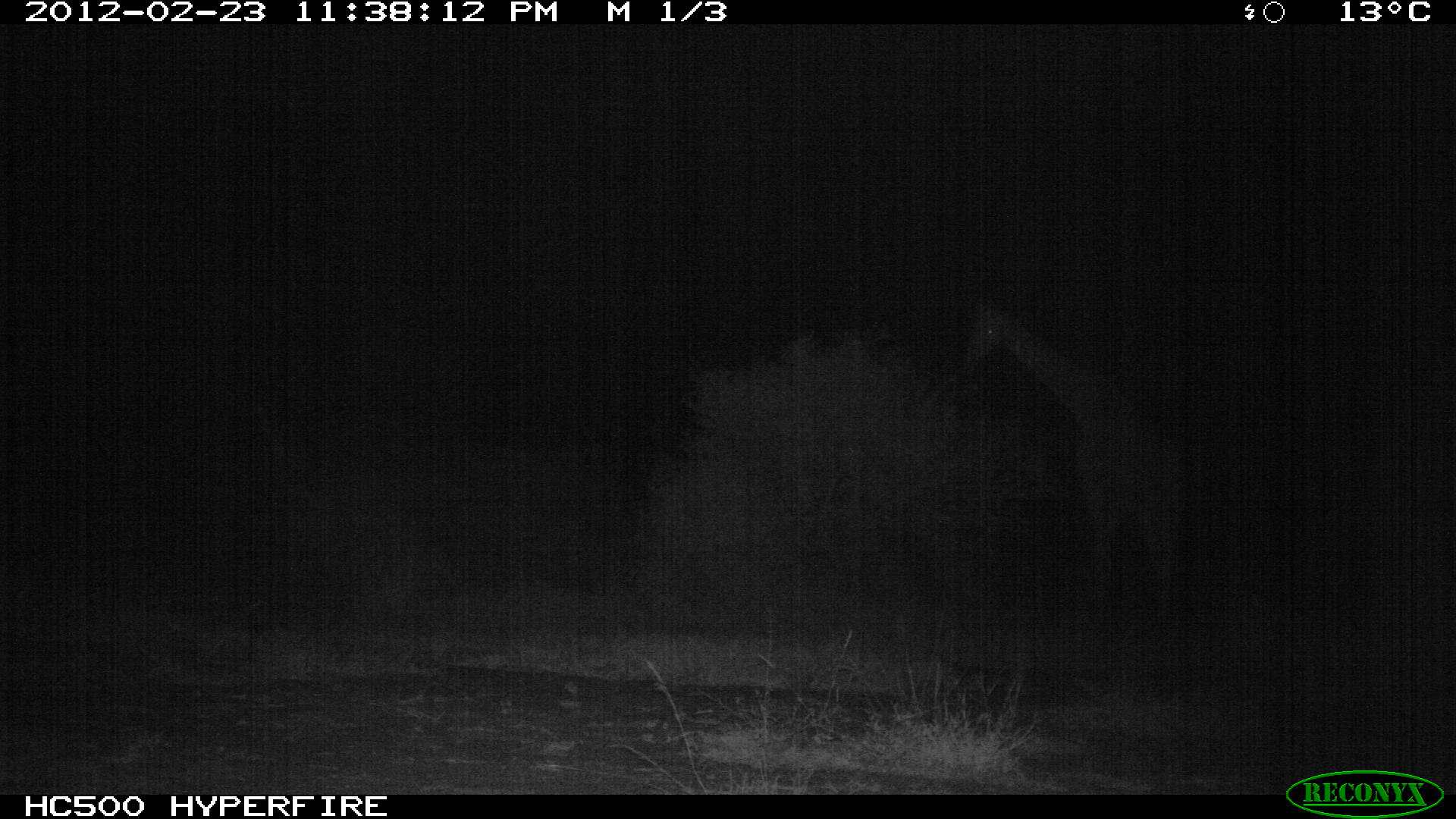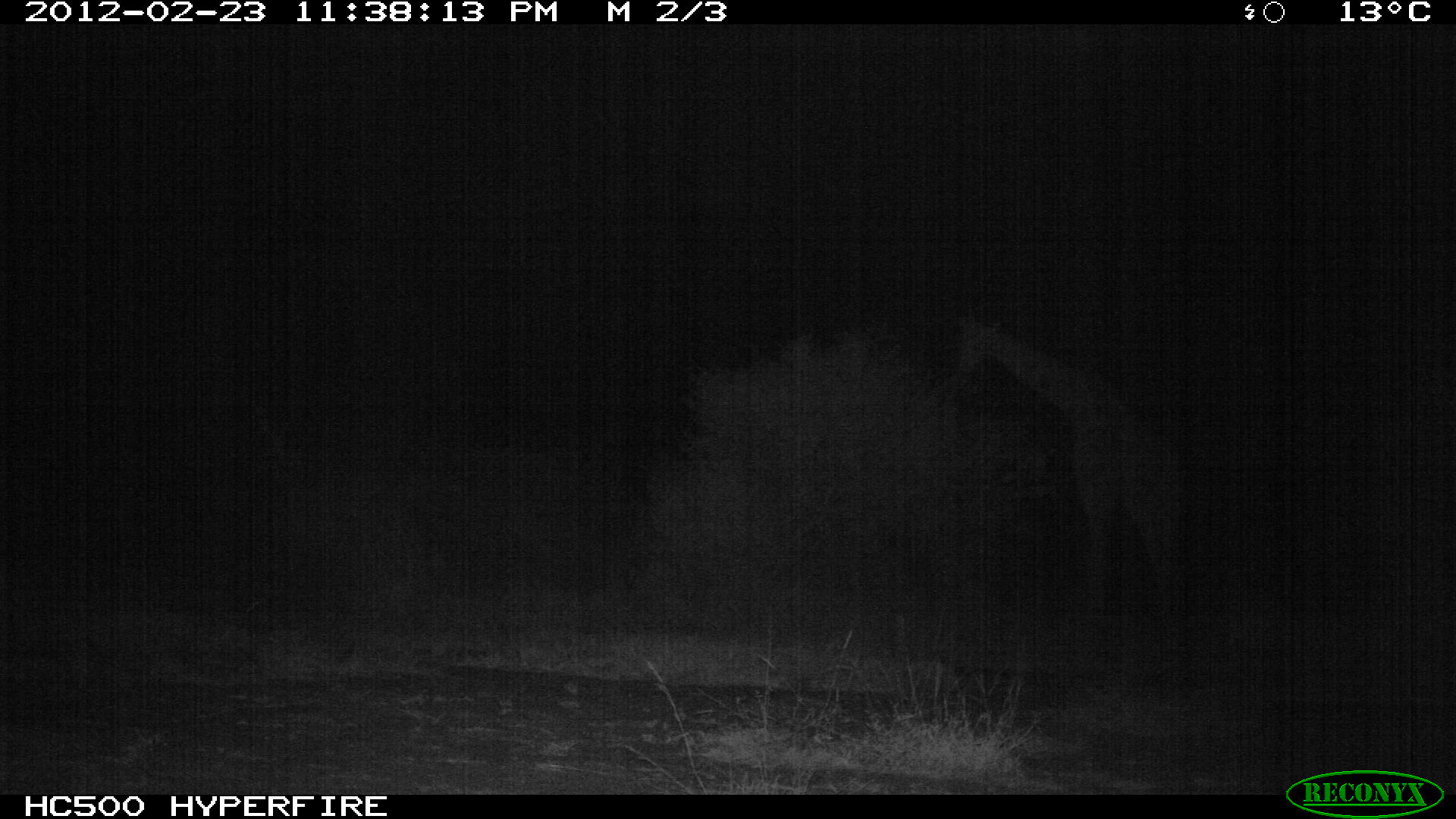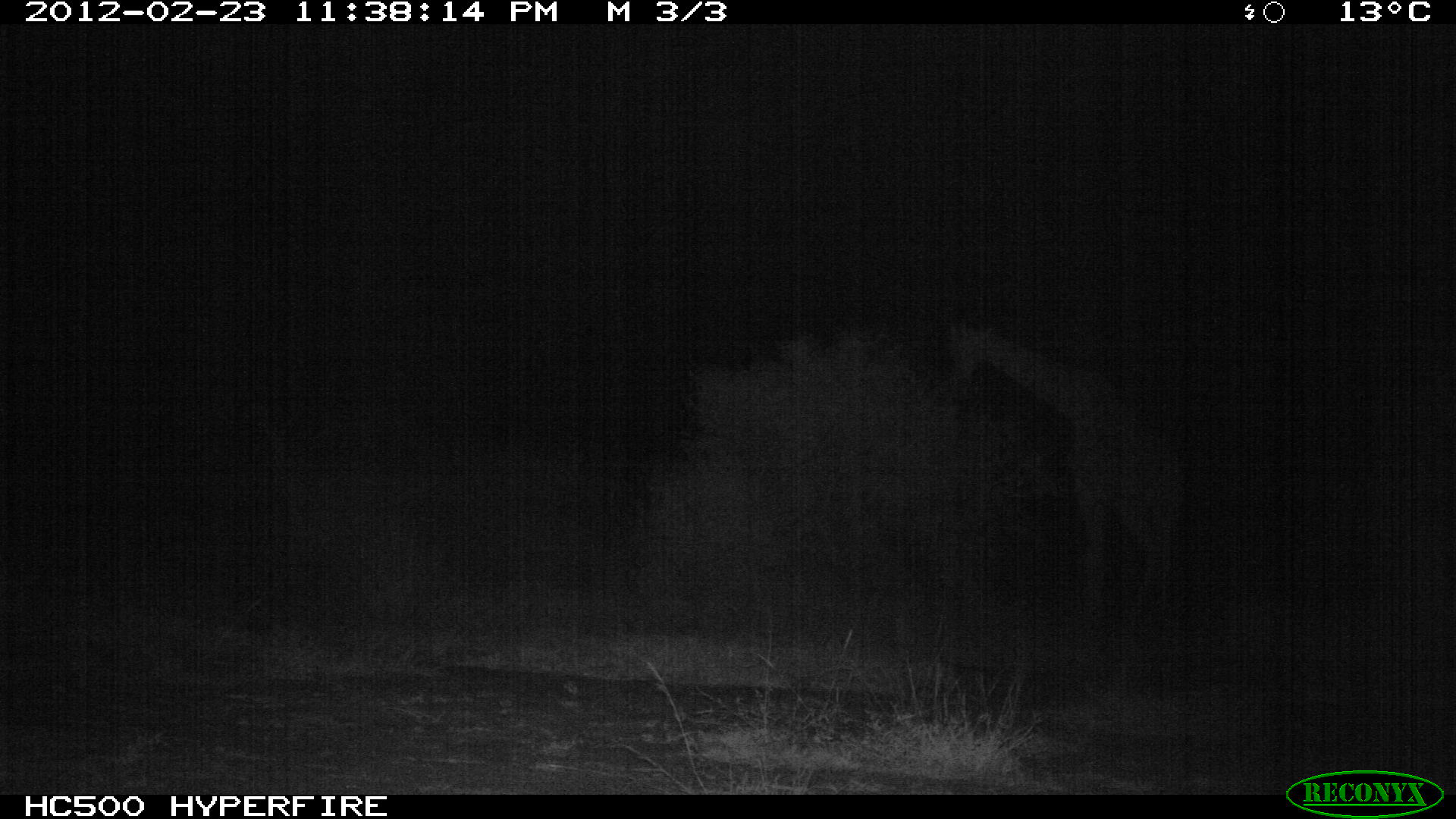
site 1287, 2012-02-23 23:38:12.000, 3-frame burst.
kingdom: Animalia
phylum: Chordata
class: Mammalia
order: Artiodactyla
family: Giraffidae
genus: Giraffa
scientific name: Giraffa camelopardalis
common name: giraffe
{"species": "Giraffa camelopardalis (giraffe)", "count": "1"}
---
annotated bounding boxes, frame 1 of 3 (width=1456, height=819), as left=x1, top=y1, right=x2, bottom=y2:
giraffa camelopardalis: left=961, top=289, right=1191, bottom=668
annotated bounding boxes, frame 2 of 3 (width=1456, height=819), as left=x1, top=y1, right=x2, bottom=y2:
giraffa camelopardalis: left=954, top=307, right=1191, bottom=695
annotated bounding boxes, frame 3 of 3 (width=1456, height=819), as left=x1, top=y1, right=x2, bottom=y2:
giraffa camelopardalis: left=948, top=317, right=1186, bottom=709